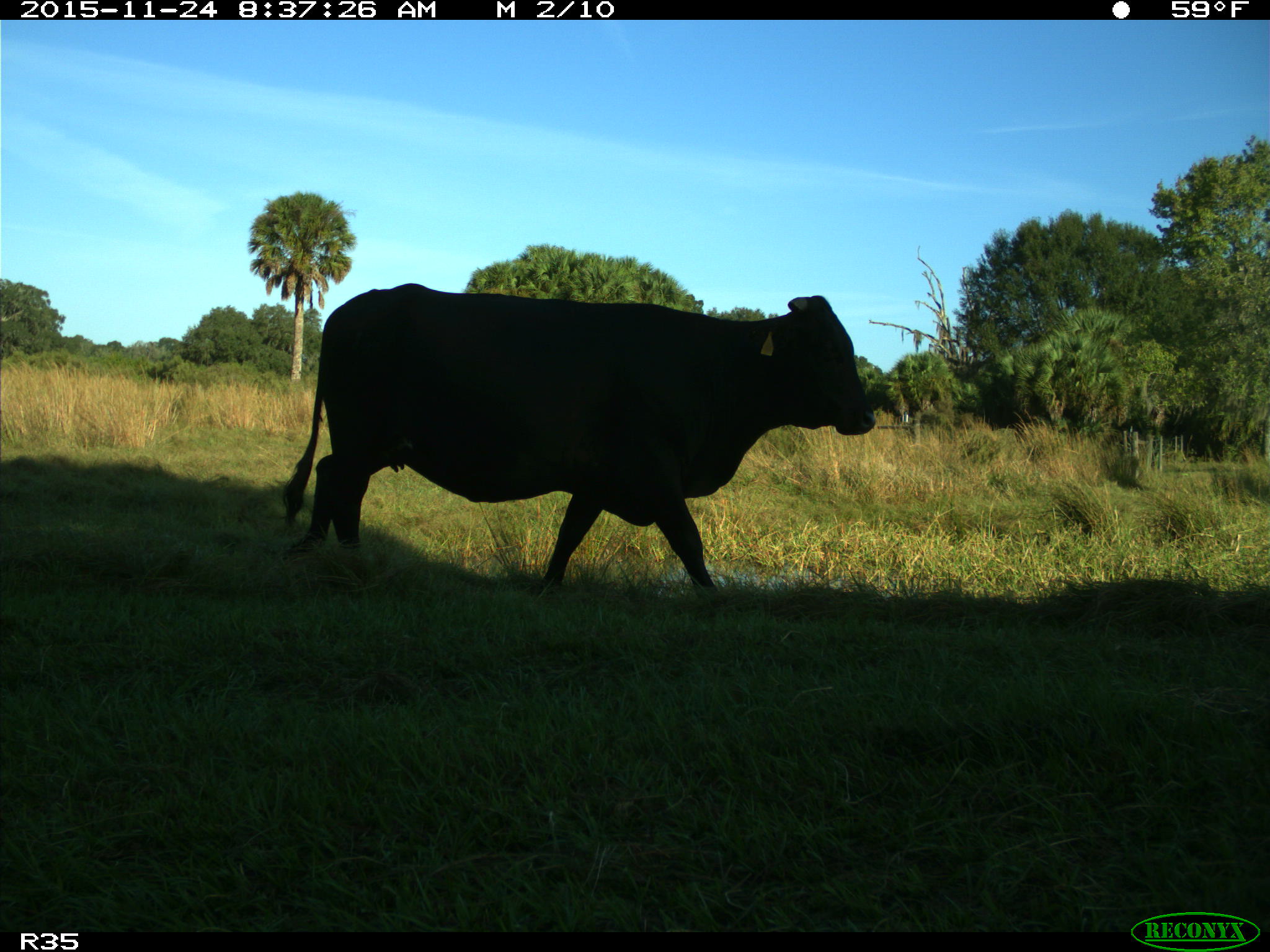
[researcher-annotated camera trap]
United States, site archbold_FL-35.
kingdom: Animalia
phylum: Chordata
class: Mammalia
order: Artiodactyla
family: Bovidae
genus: Bos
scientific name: Bos taurus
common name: domestic cow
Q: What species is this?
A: Bos taurus (domestic cow).